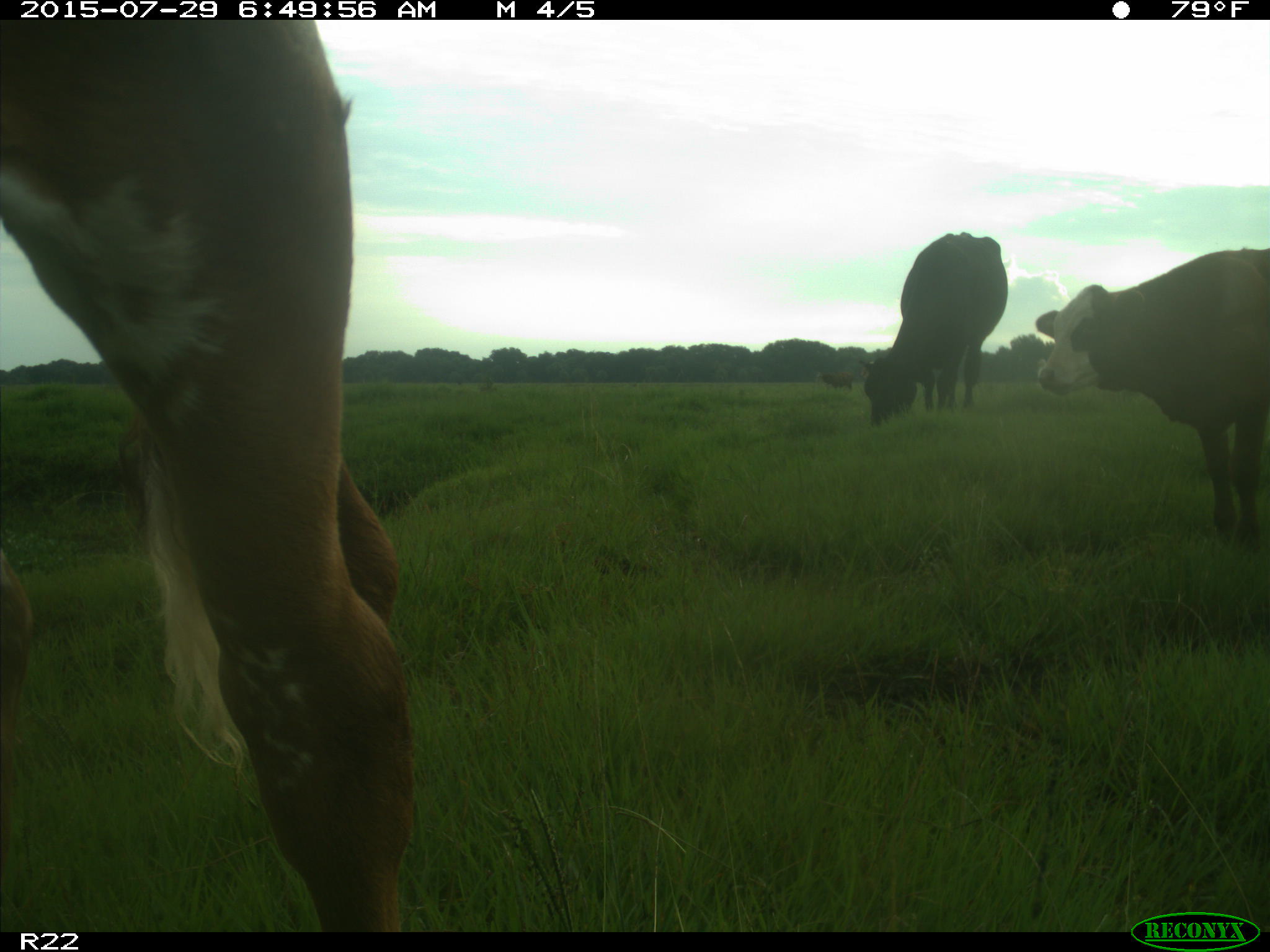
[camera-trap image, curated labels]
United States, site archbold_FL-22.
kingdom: Animalia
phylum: Chordata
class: Mammalia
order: Artiodactyla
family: Bovidae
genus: Bos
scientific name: Bos taurus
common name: domestic cow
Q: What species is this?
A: Bos taurus (domestic cow).